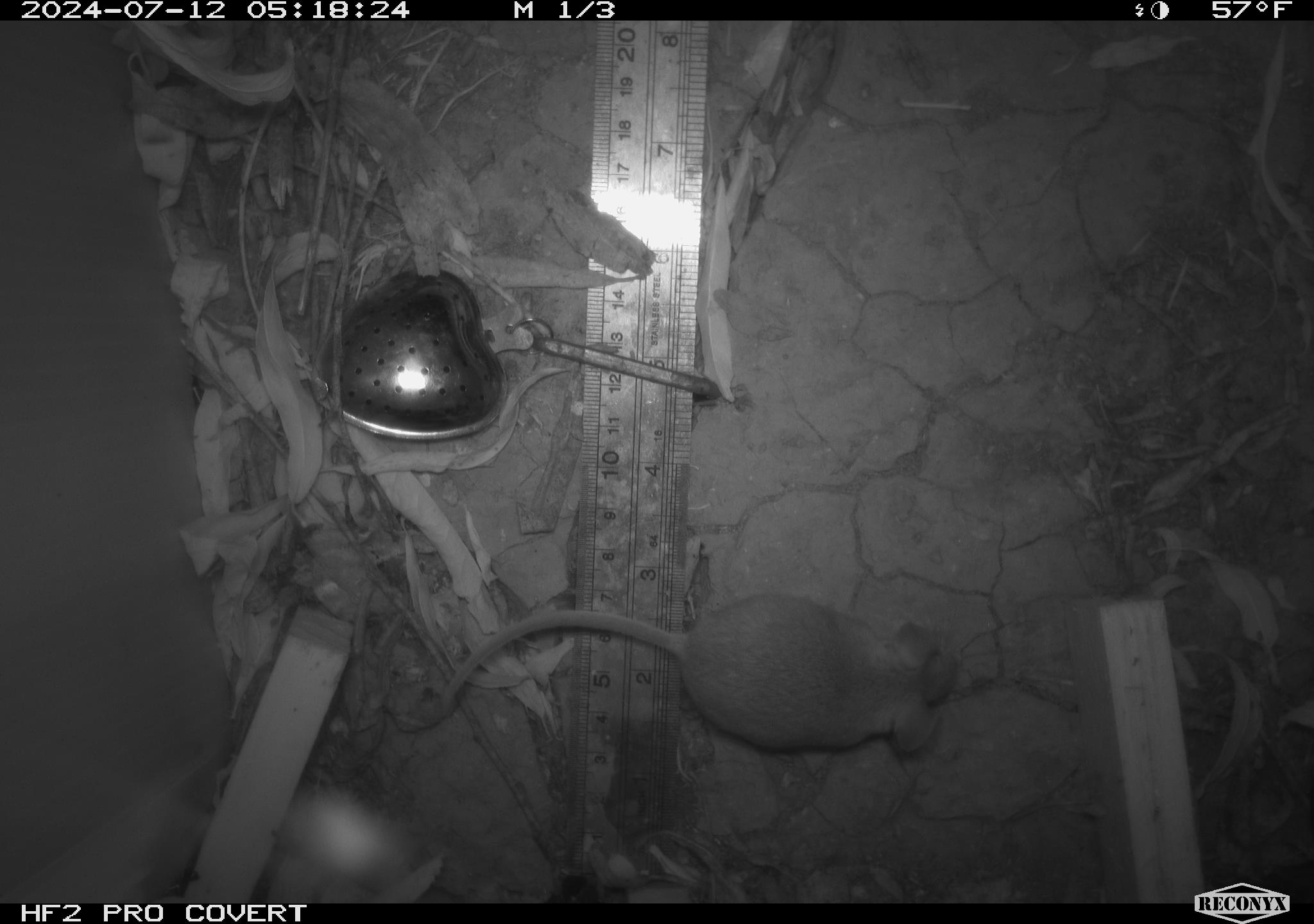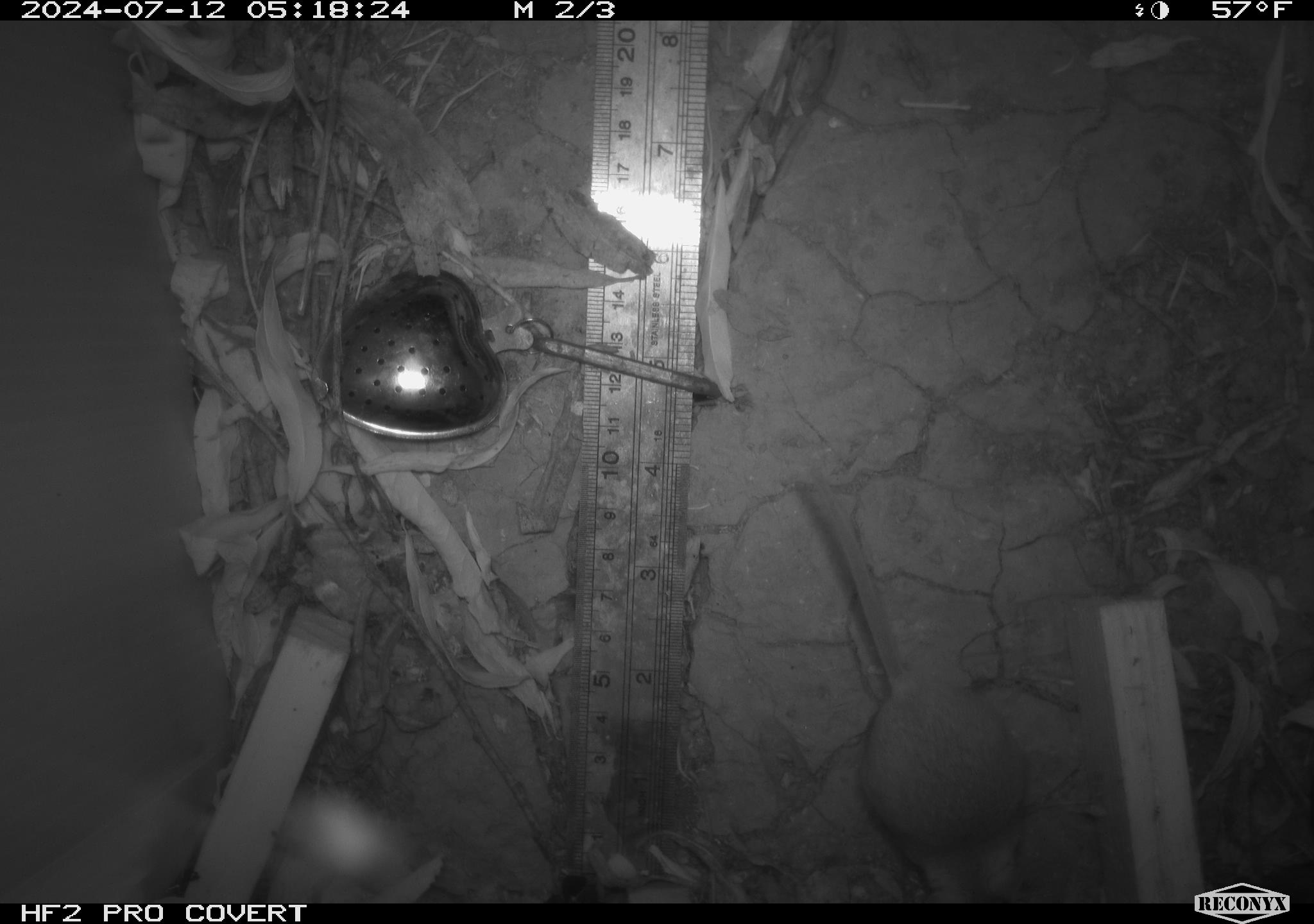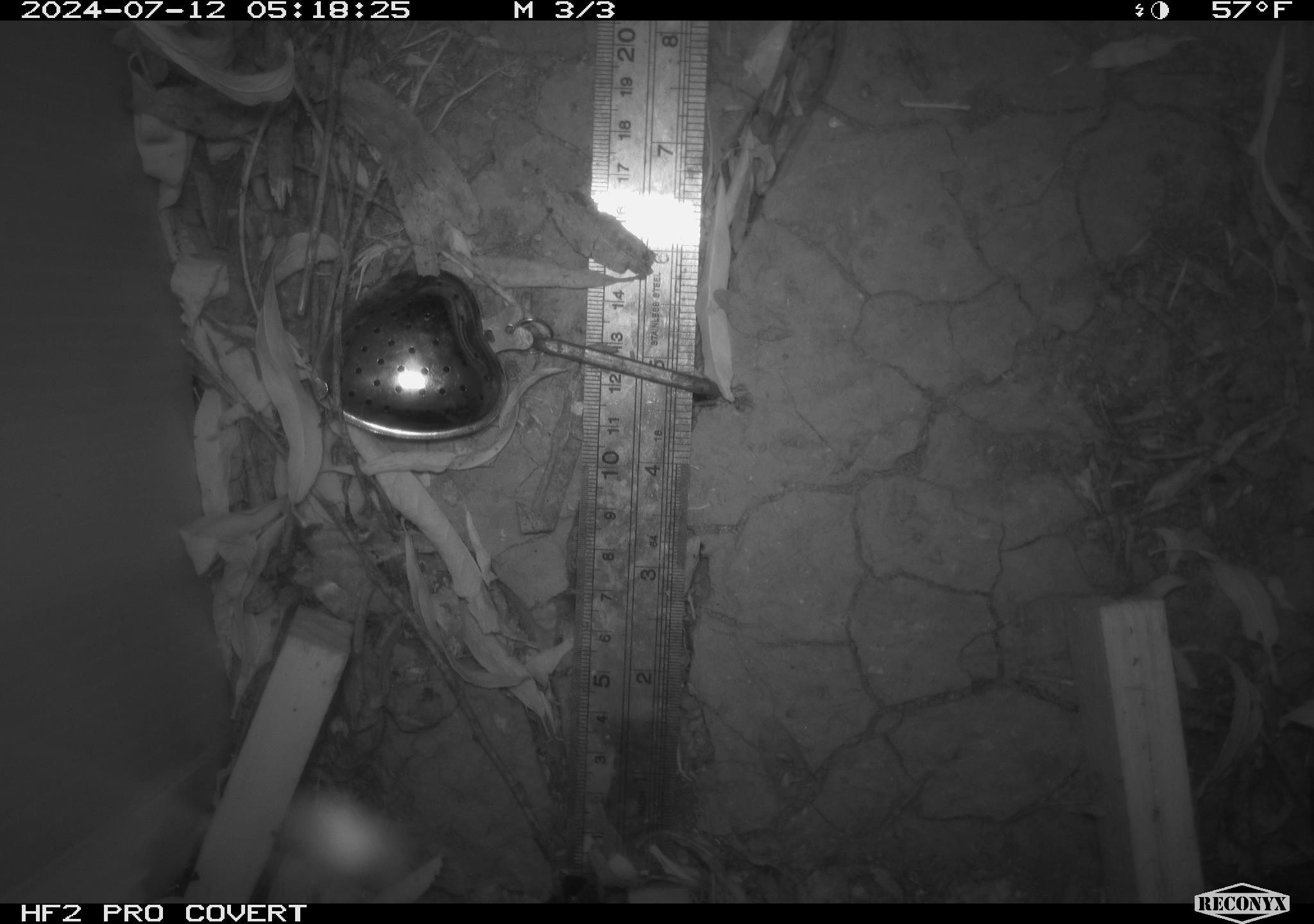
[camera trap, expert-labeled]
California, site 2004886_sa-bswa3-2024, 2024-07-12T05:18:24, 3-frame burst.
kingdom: Animalia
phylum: Chordata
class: Mammalia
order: Rodentia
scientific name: Rodentia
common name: mouse species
Mouse species (Rodentia).